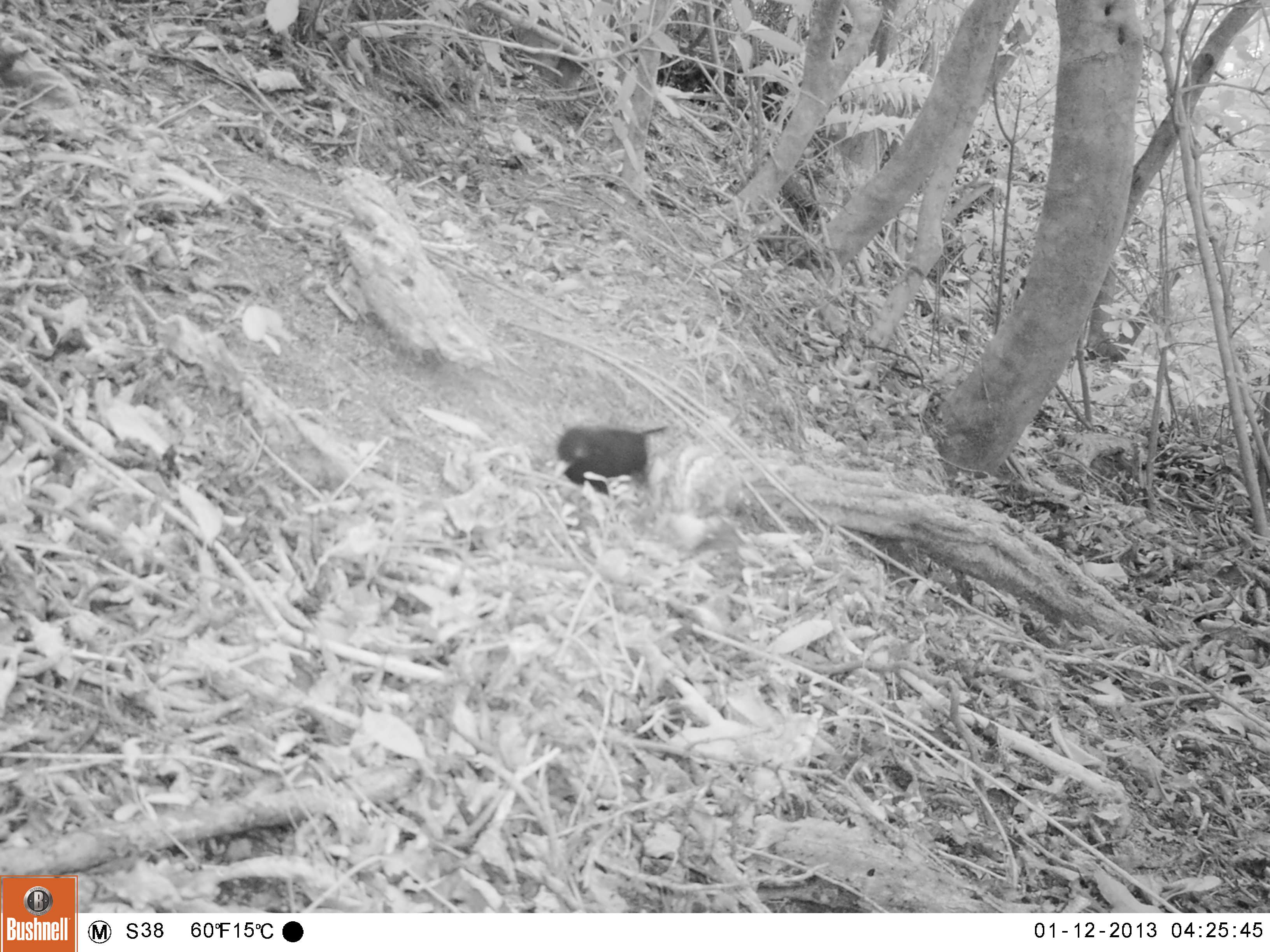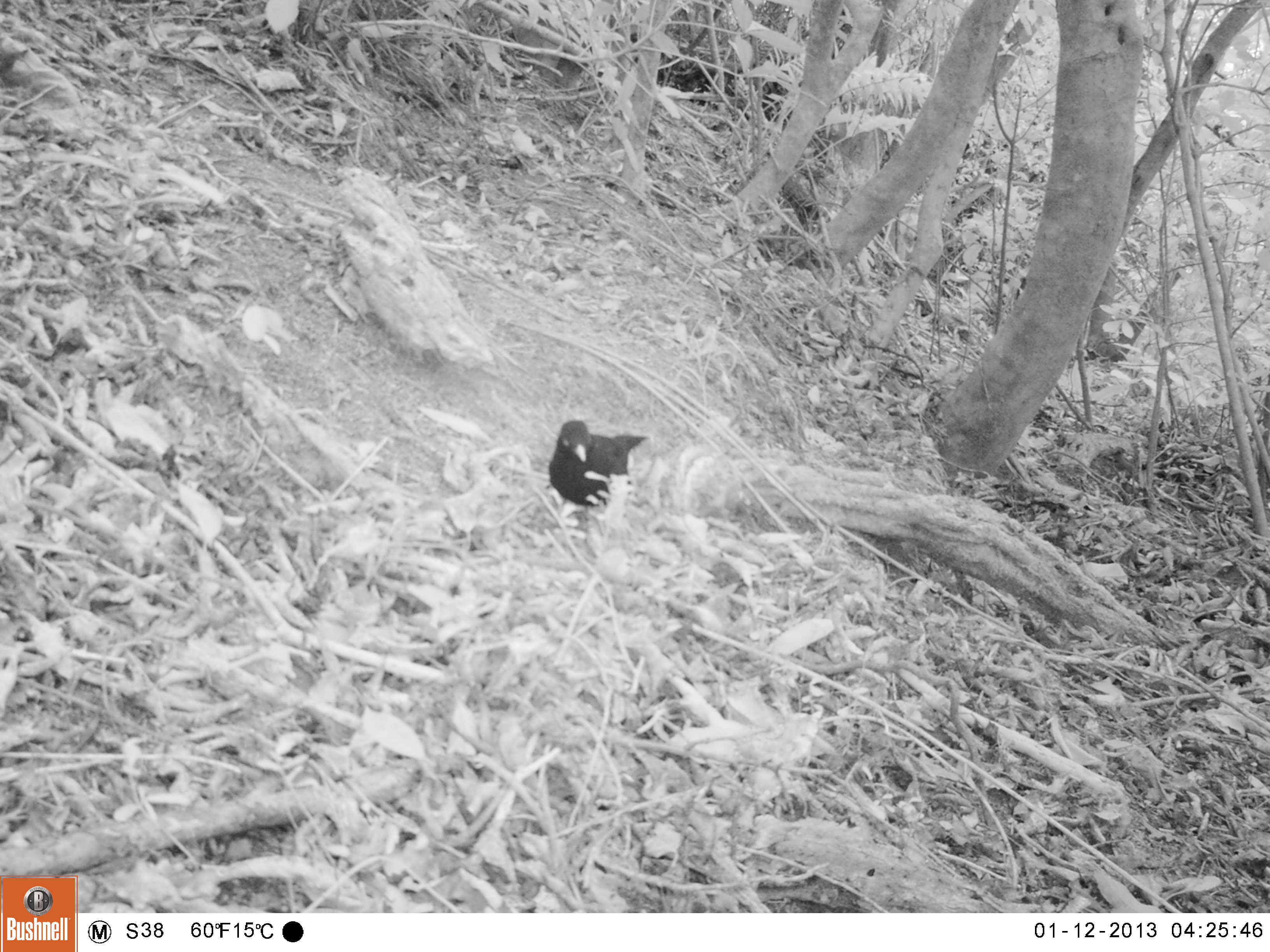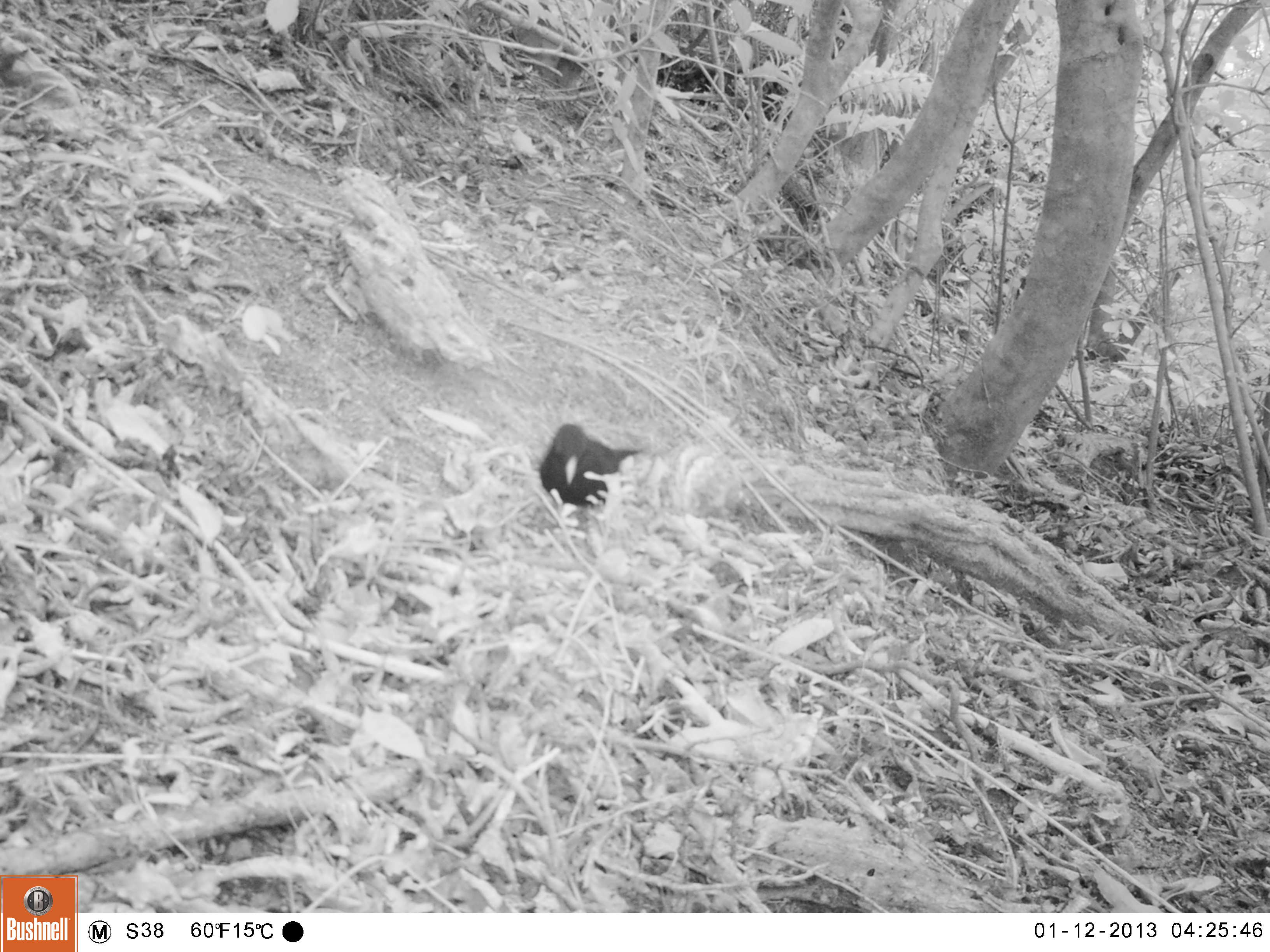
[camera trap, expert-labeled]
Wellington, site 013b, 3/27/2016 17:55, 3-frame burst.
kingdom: Animalia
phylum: Chordata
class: Aves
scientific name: Aves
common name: bird